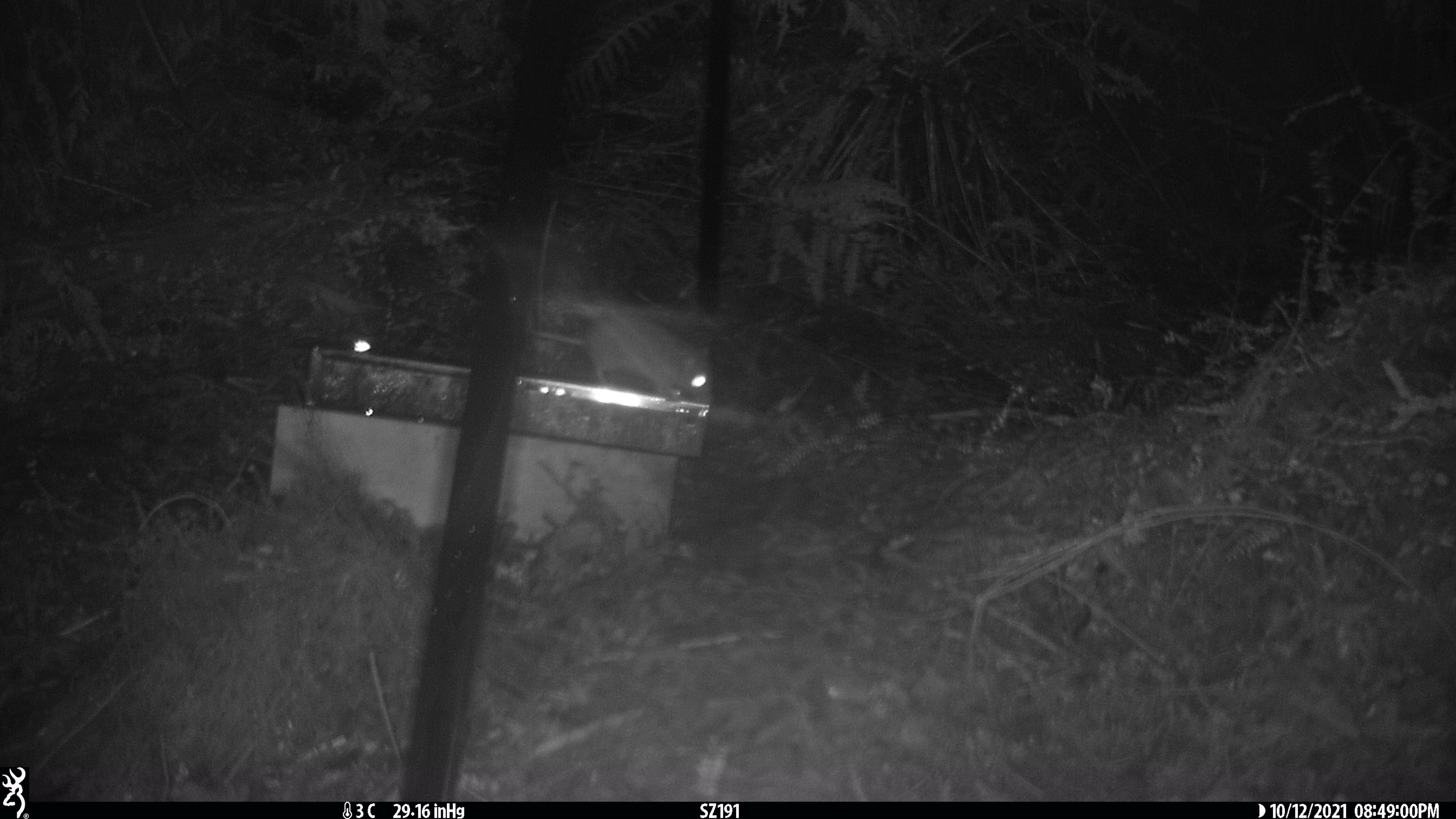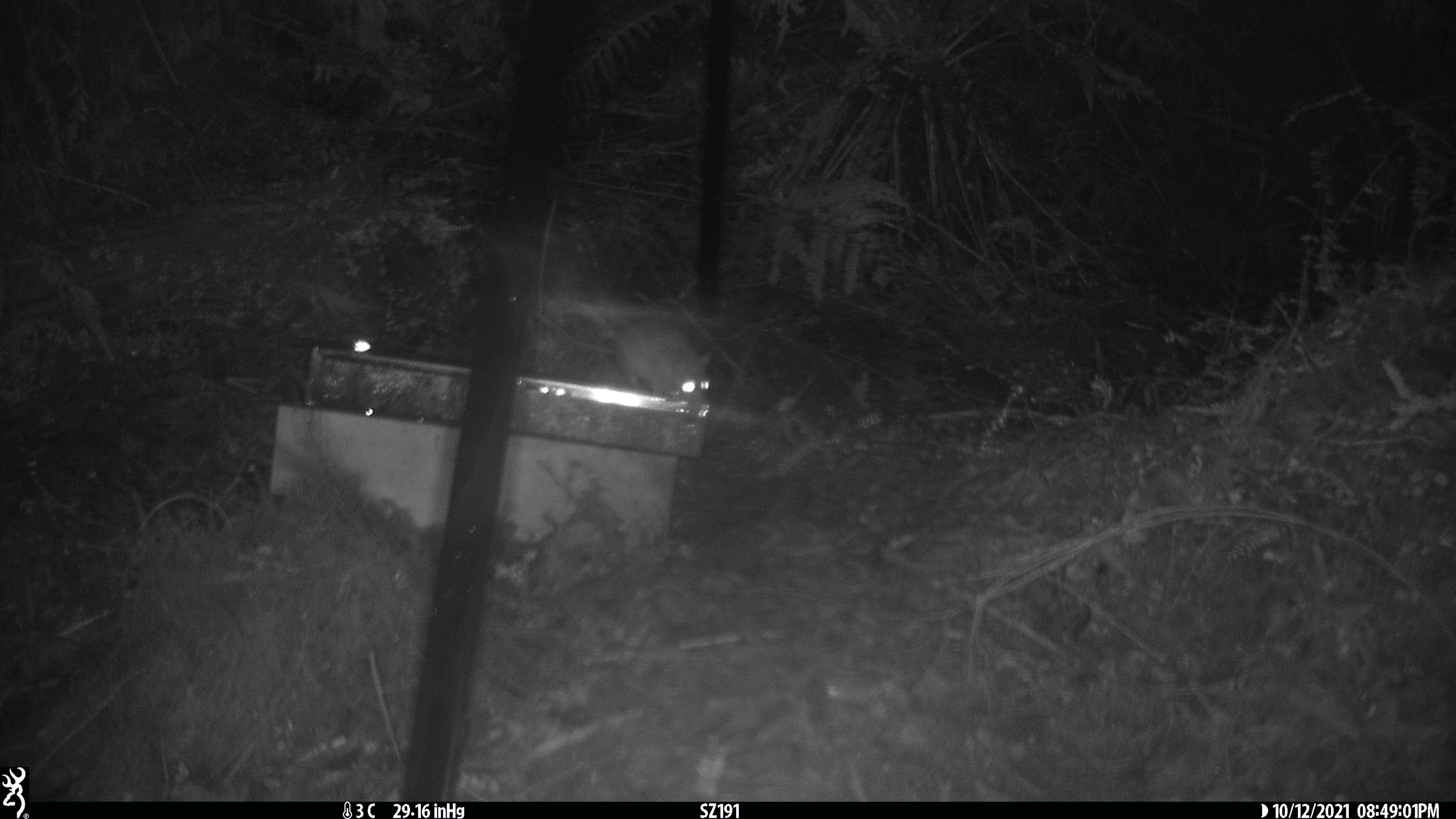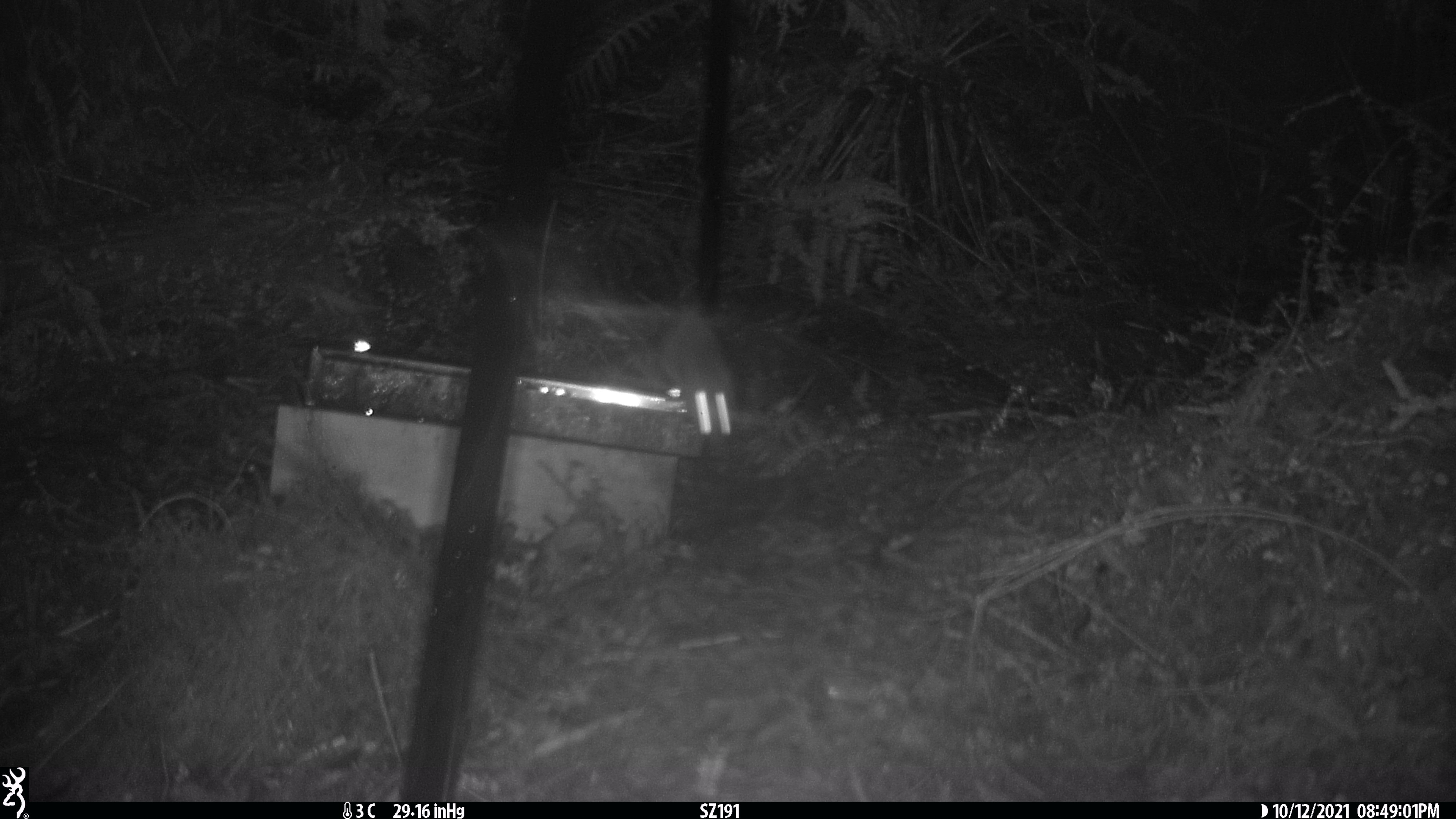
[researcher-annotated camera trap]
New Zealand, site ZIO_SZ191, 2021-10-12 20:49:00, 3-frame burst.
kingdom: Animalia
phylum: Chordata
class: Mammalia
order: Rodentia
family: Muridae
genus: Rattus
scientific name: Rattus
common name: rat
Rat (Rattus).